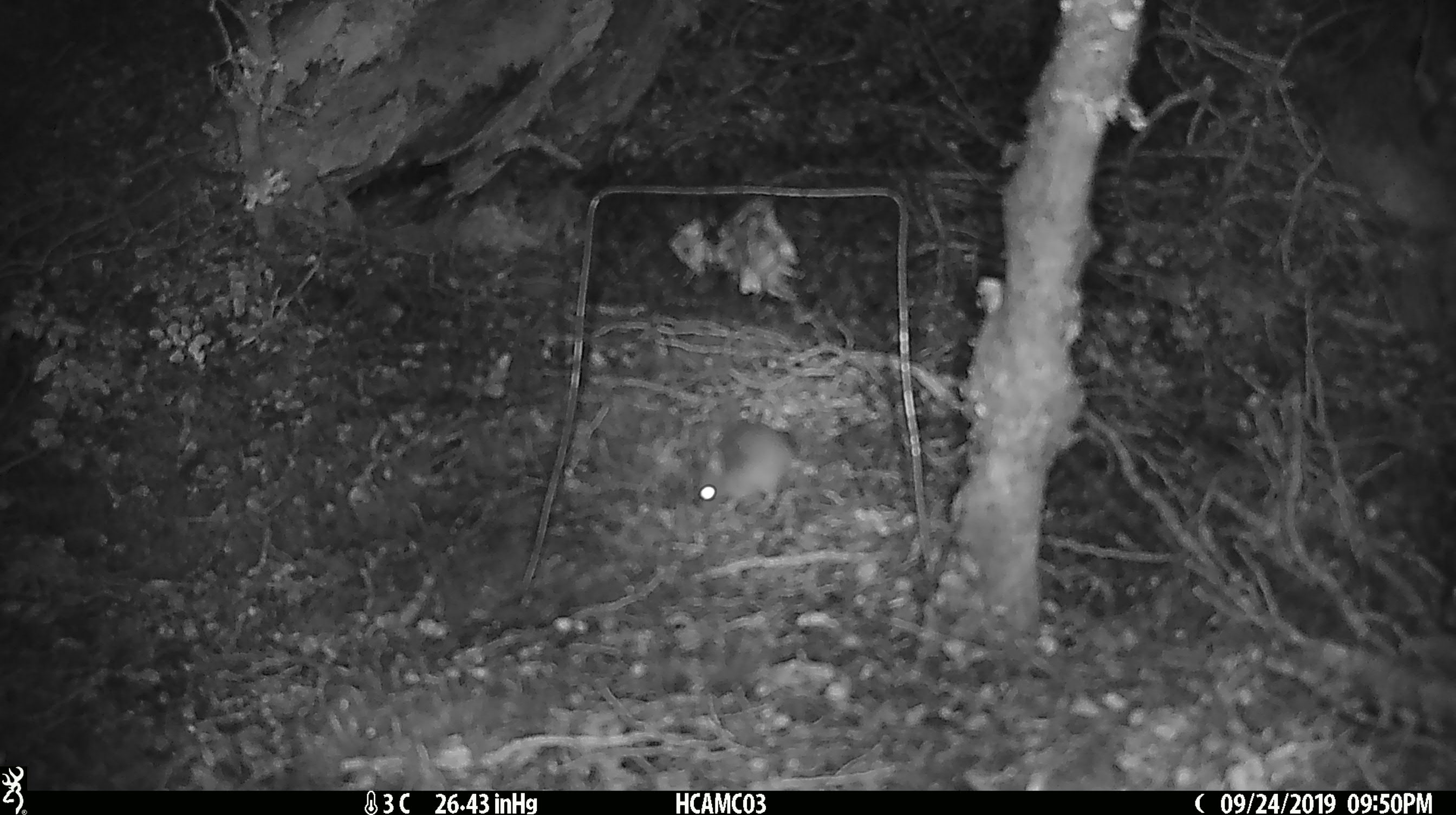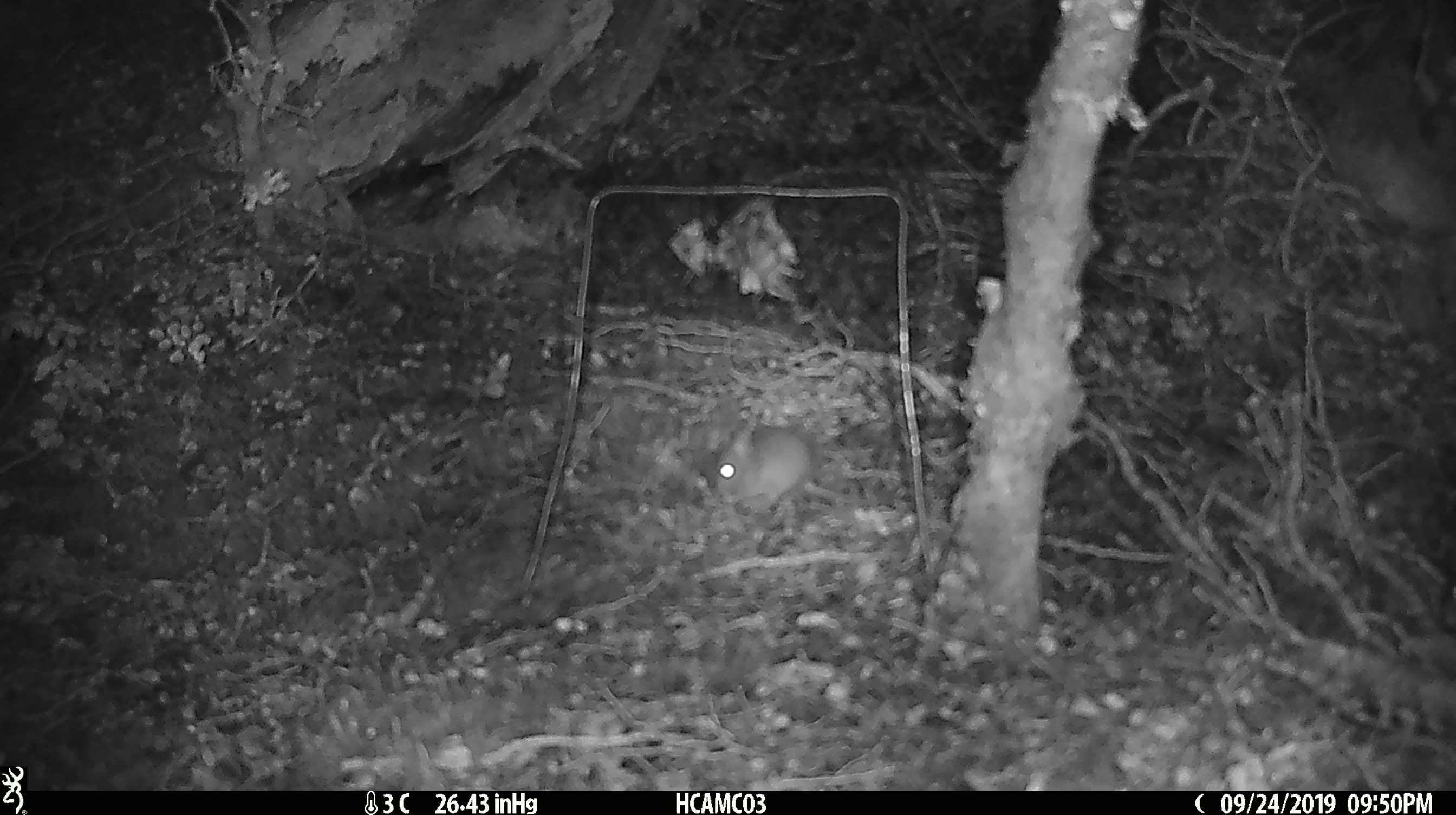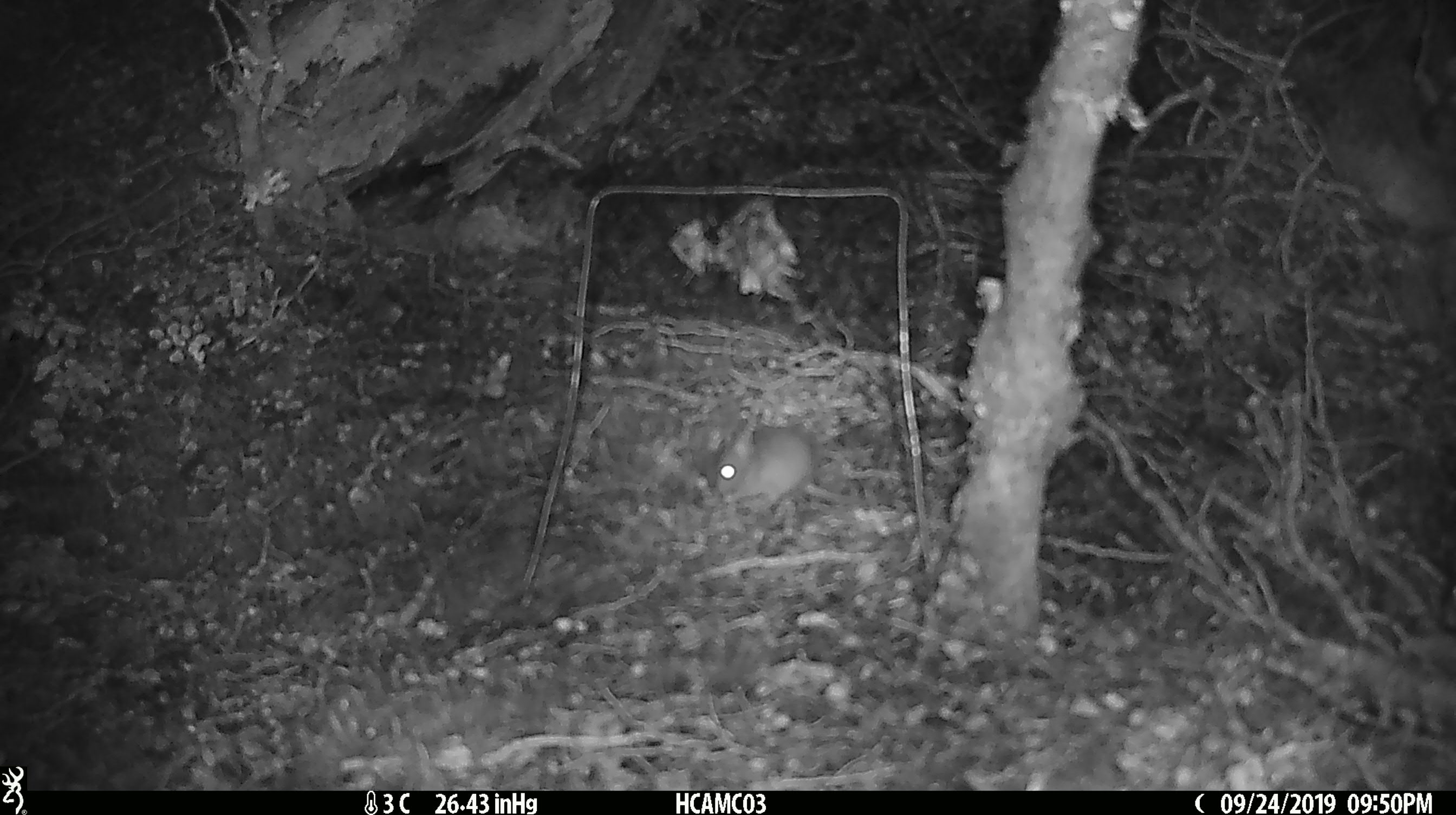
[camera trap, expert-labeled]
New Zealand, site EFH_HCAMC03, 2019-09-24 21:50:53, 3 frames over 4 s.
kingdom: Animalia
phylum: Chordata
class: Mammalia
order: Rodentia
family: Muridae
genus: Mus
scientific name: Mus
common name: mouse